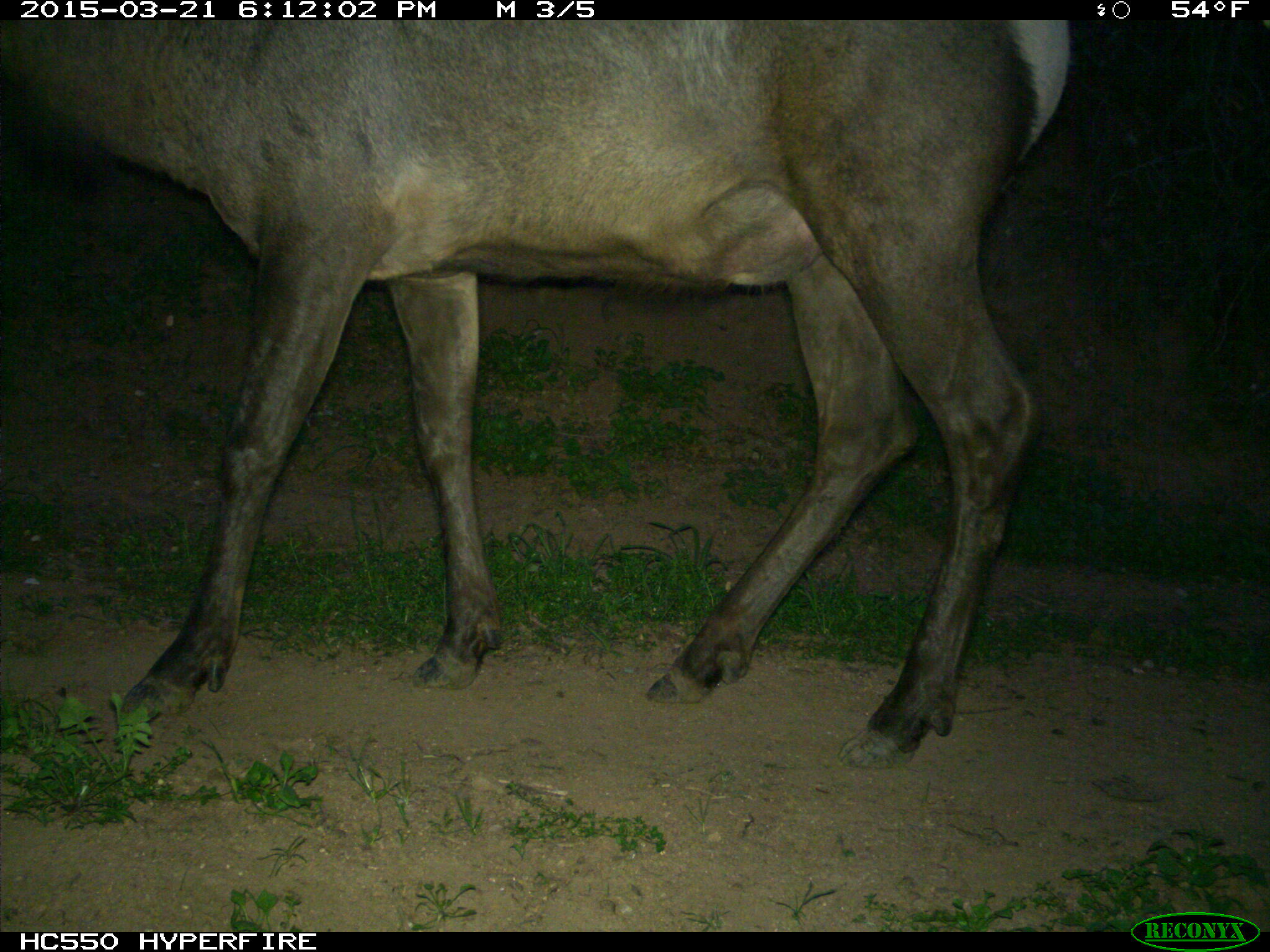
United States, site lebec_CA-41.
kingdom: Animalia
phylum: Chordata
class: Mammalia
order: Artiodactyla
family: Cervidae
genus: Cervus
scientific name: Cervus canadensis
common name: elk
Cervus canadensis (elk).